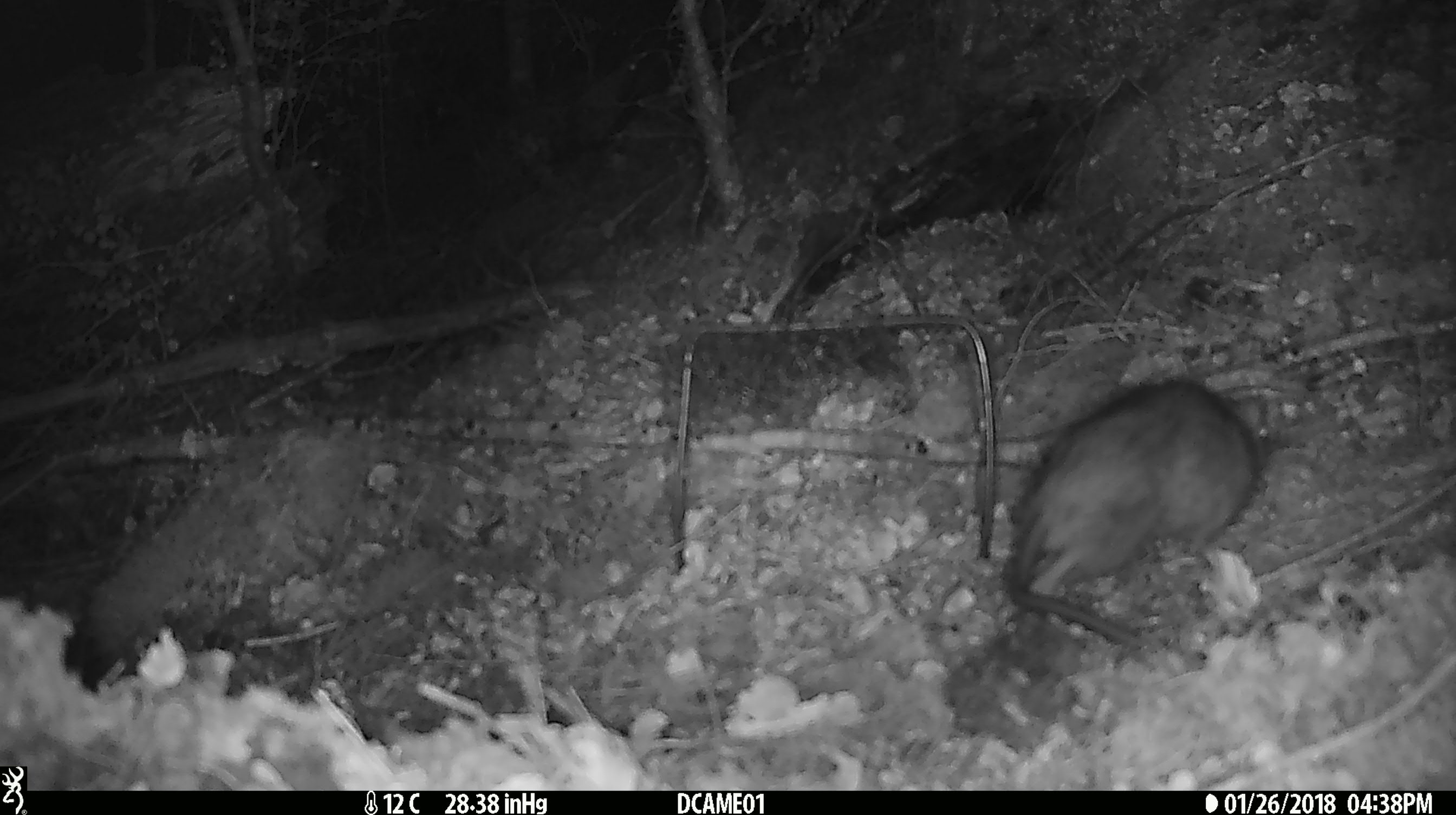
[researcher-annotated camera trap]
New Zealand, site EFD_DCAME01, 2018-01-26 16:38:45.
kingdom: Animalia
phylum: Chordata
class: Mammalia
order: Rodentia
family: Muridae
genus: Rattus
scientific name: Rattus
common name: rat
Rat (Rattus).